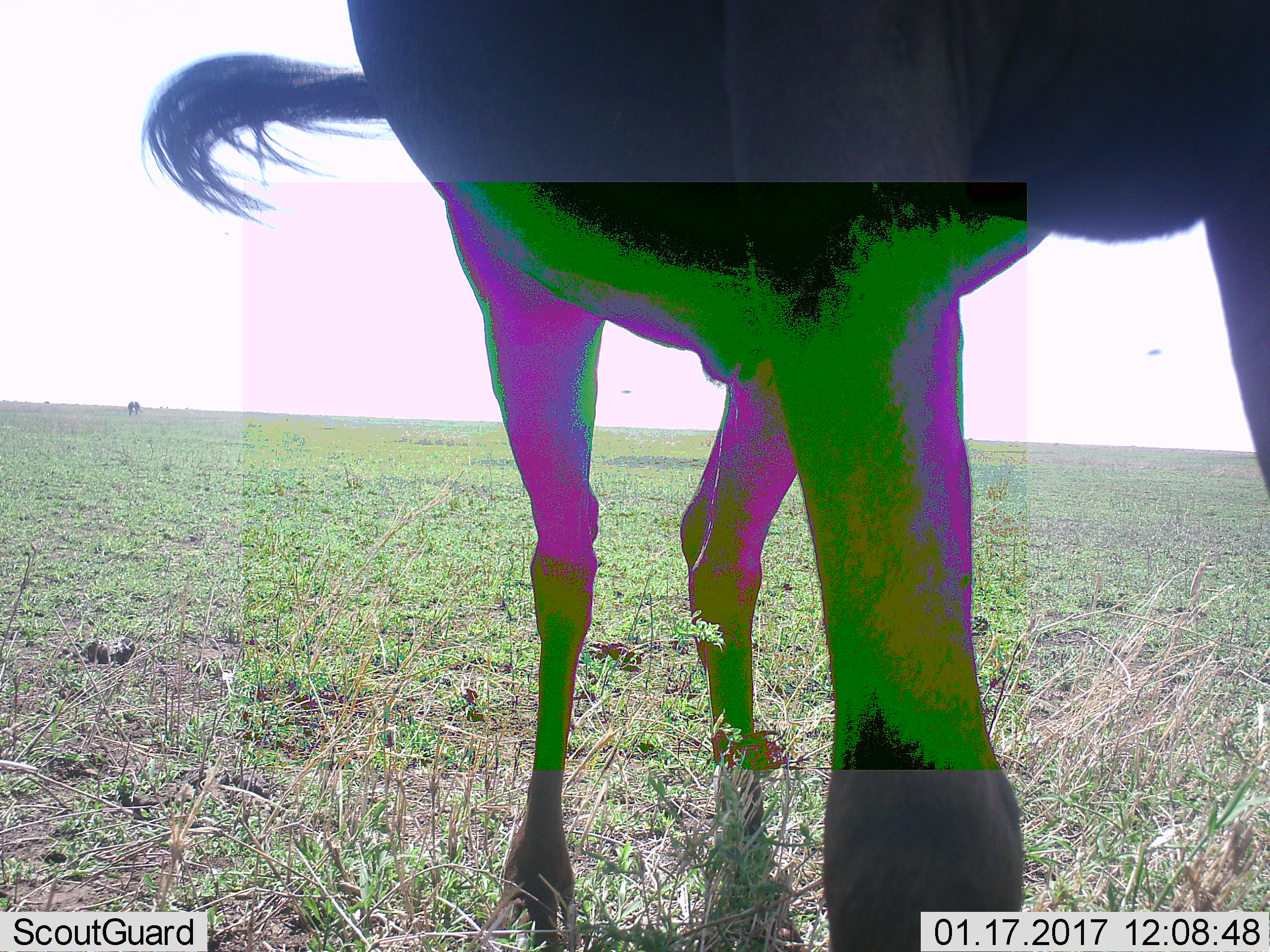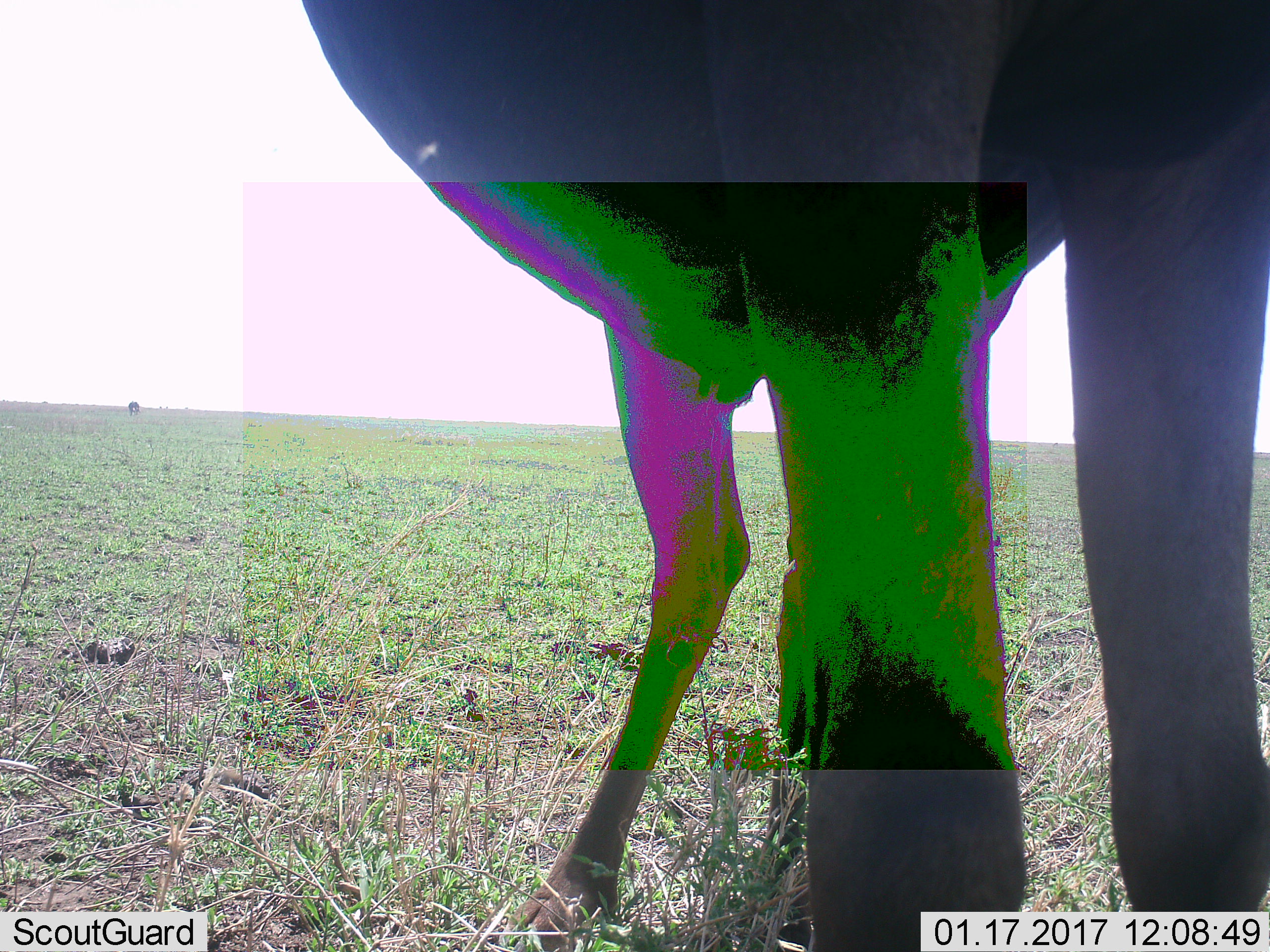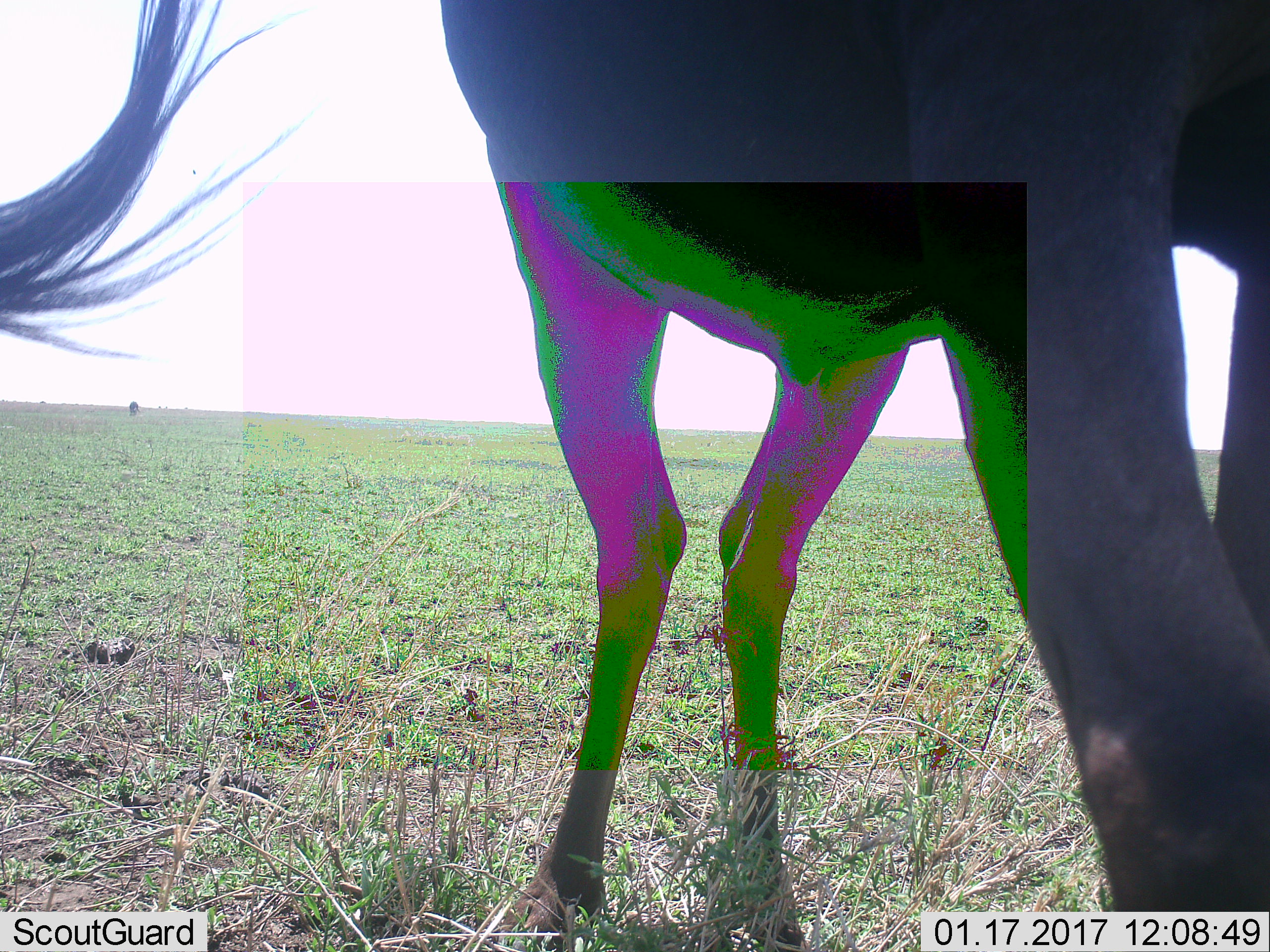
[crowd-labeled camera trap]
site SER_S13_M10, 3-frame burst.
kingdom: Animalia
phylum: Chordata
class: Mammalia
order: Artiodactyla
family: Bovidae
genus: Connochaetes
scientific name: Connochaetes taurinus taurinus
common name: blue wildebeest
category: wildebeestblue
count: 1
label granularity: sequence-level